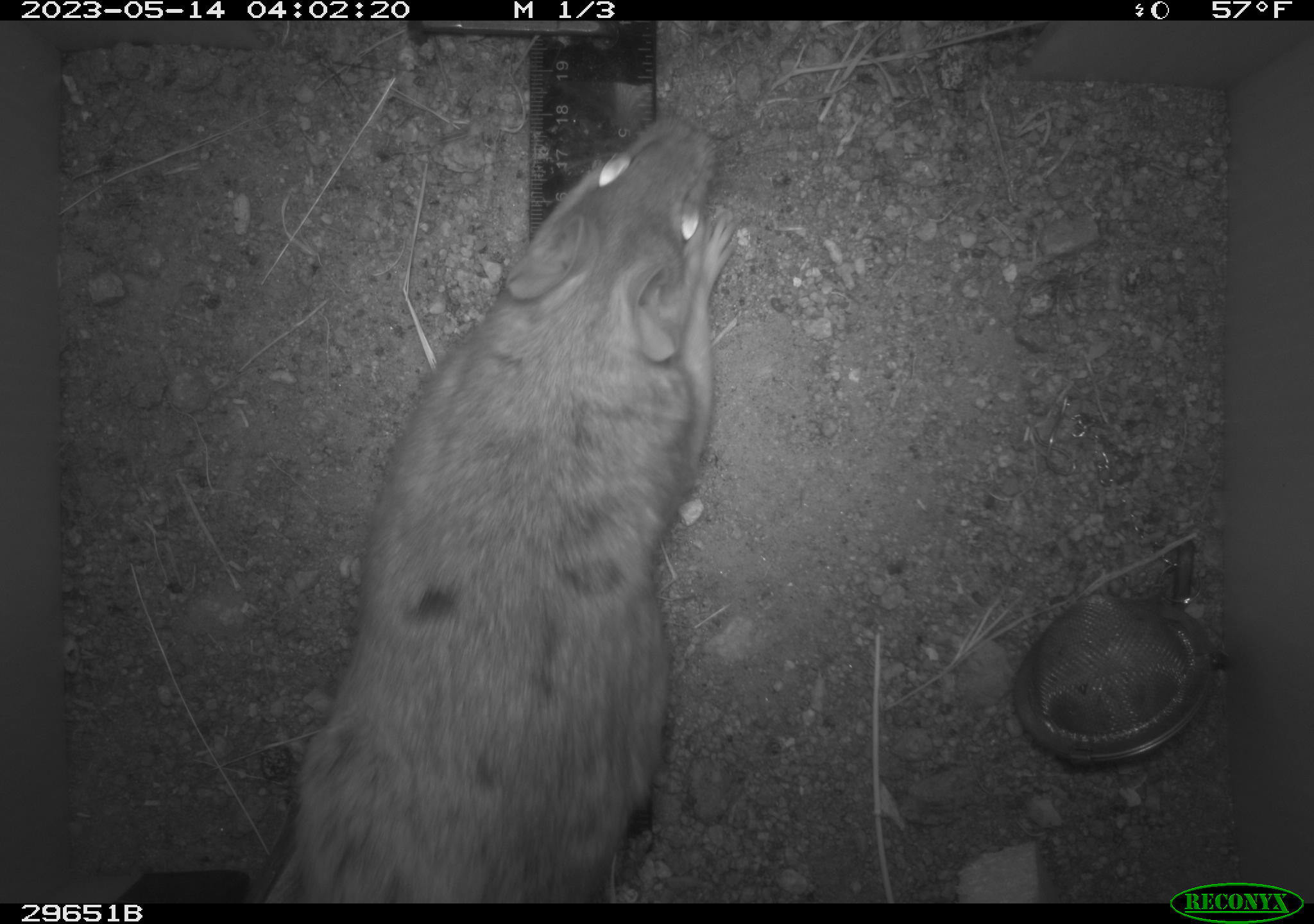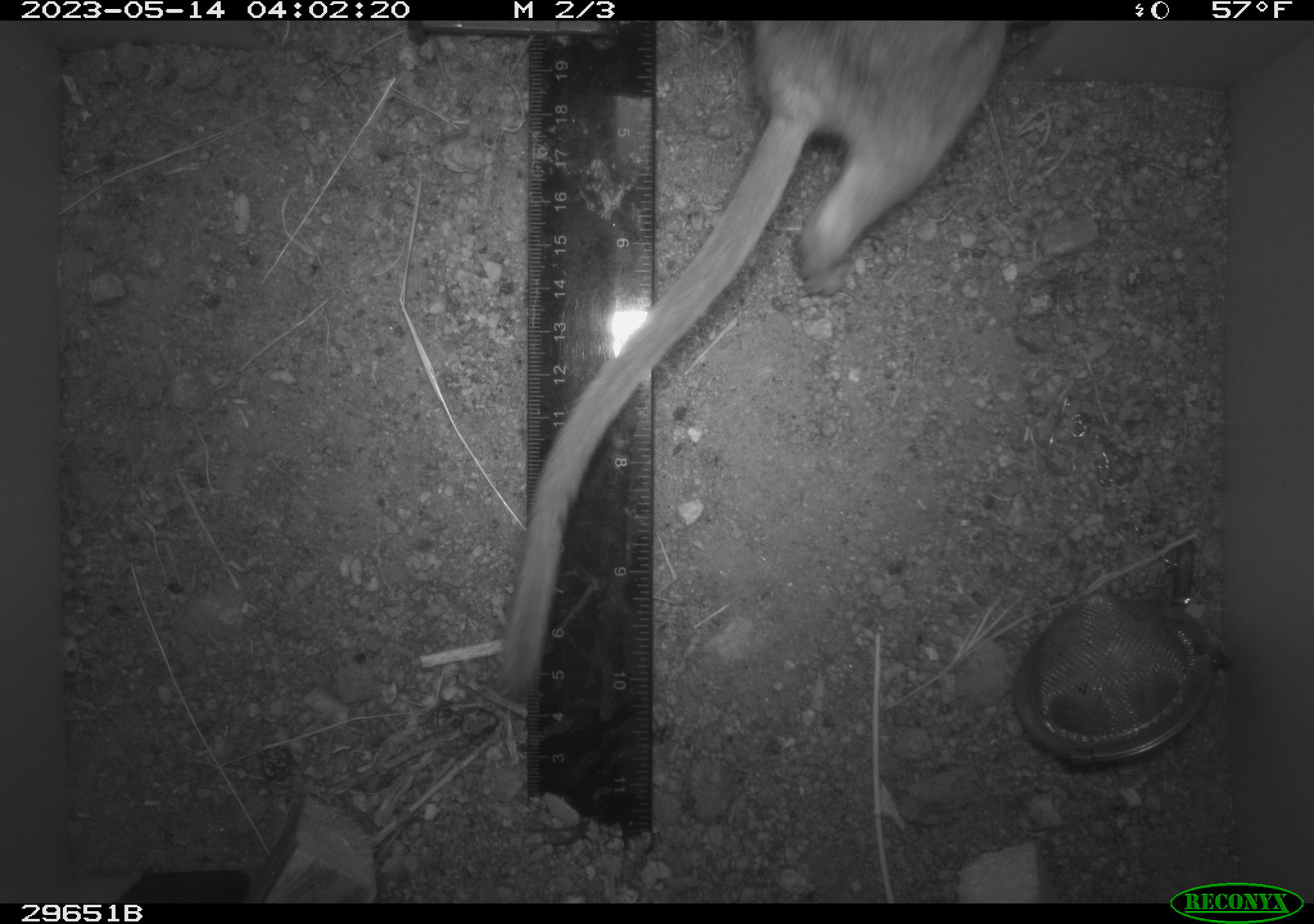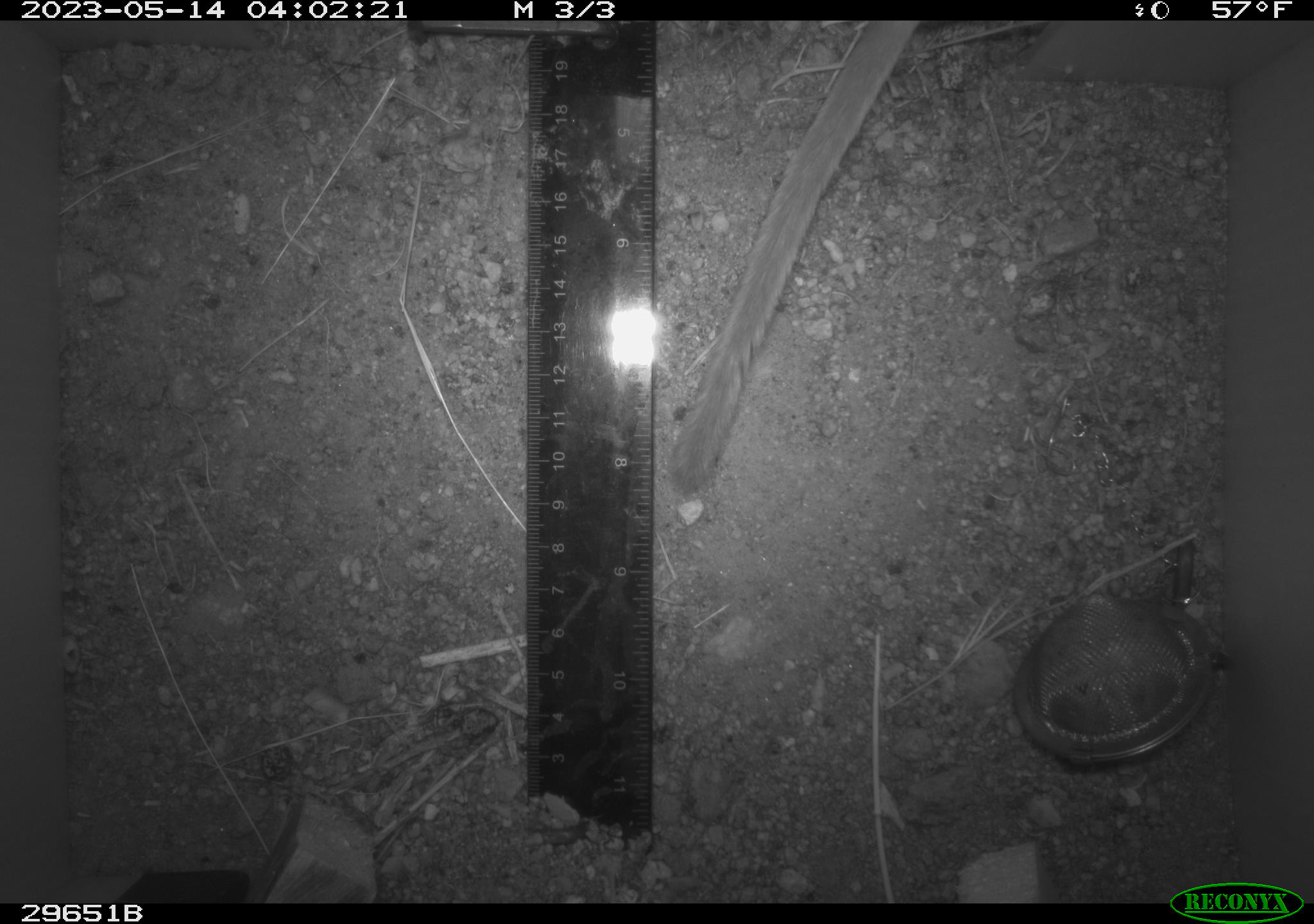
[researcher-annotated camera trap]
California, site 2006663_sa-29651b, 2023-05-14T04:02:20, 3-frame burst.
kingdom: Animalia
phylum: Chordata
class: Mammalia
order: Rodentia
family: Cricetidae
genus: Neotoma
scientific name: Neotoma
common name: pack rat or woodrat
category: neotoma species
Neotoma species (pack rat or woodrat) (Neotoma).